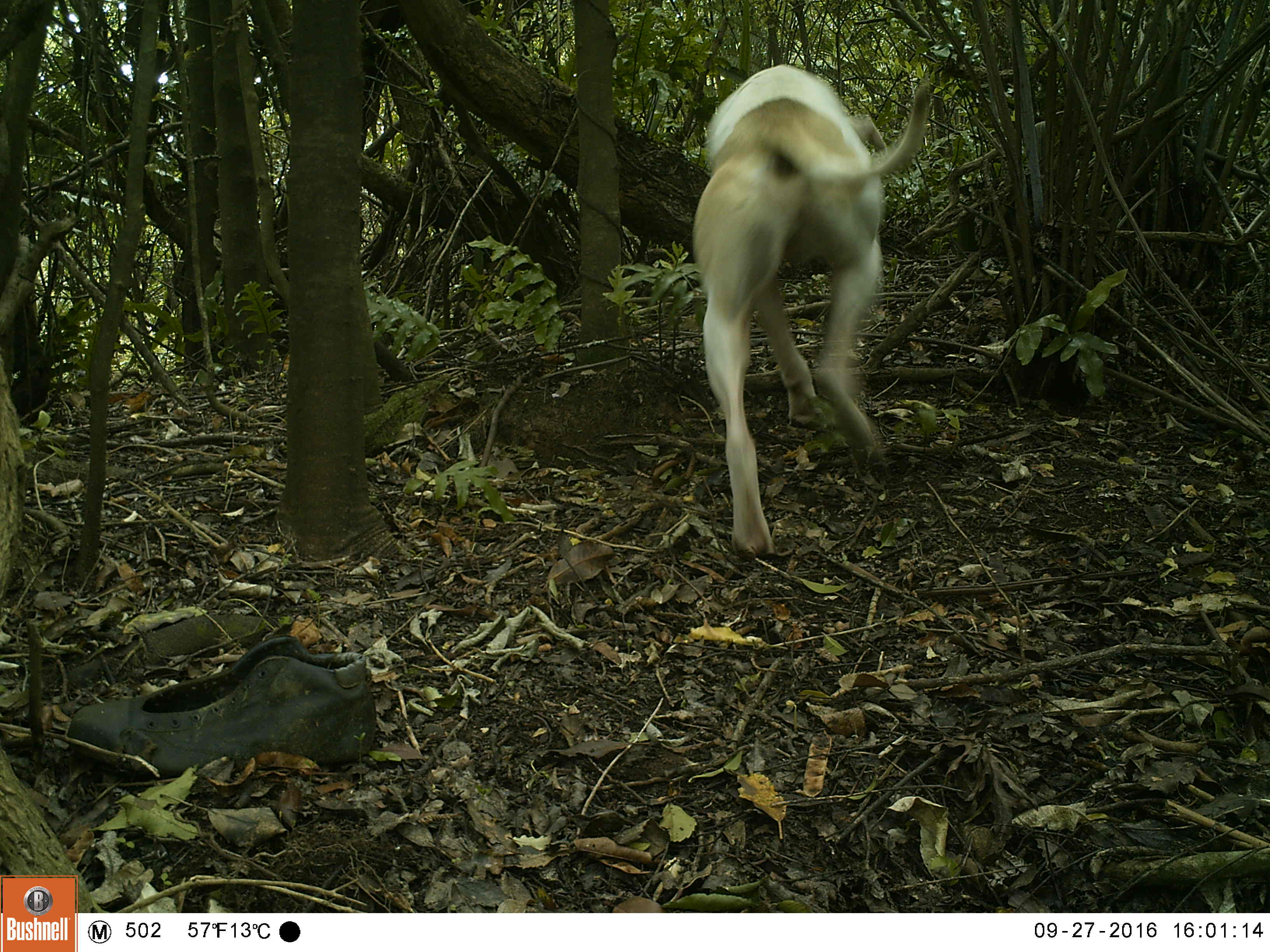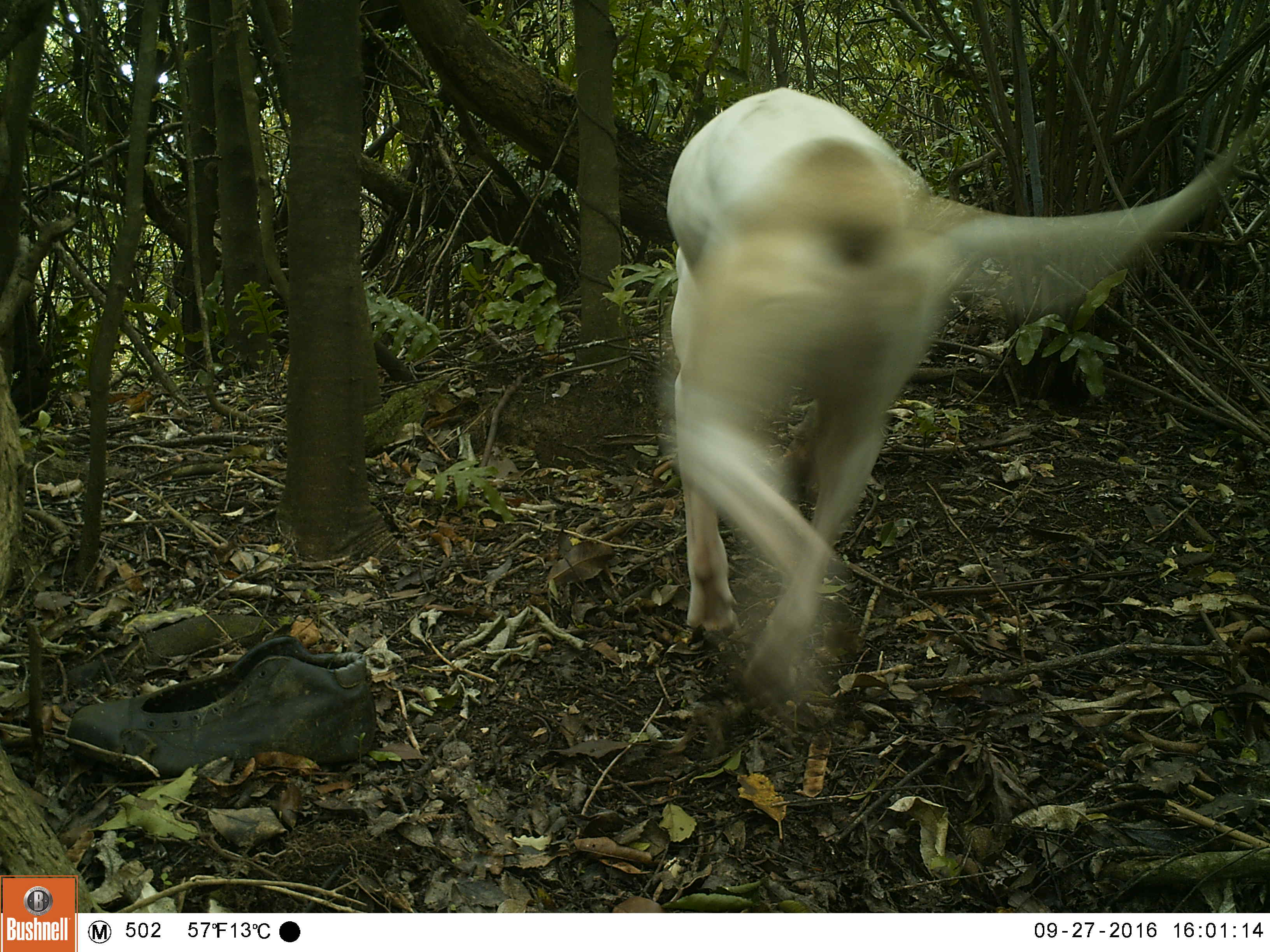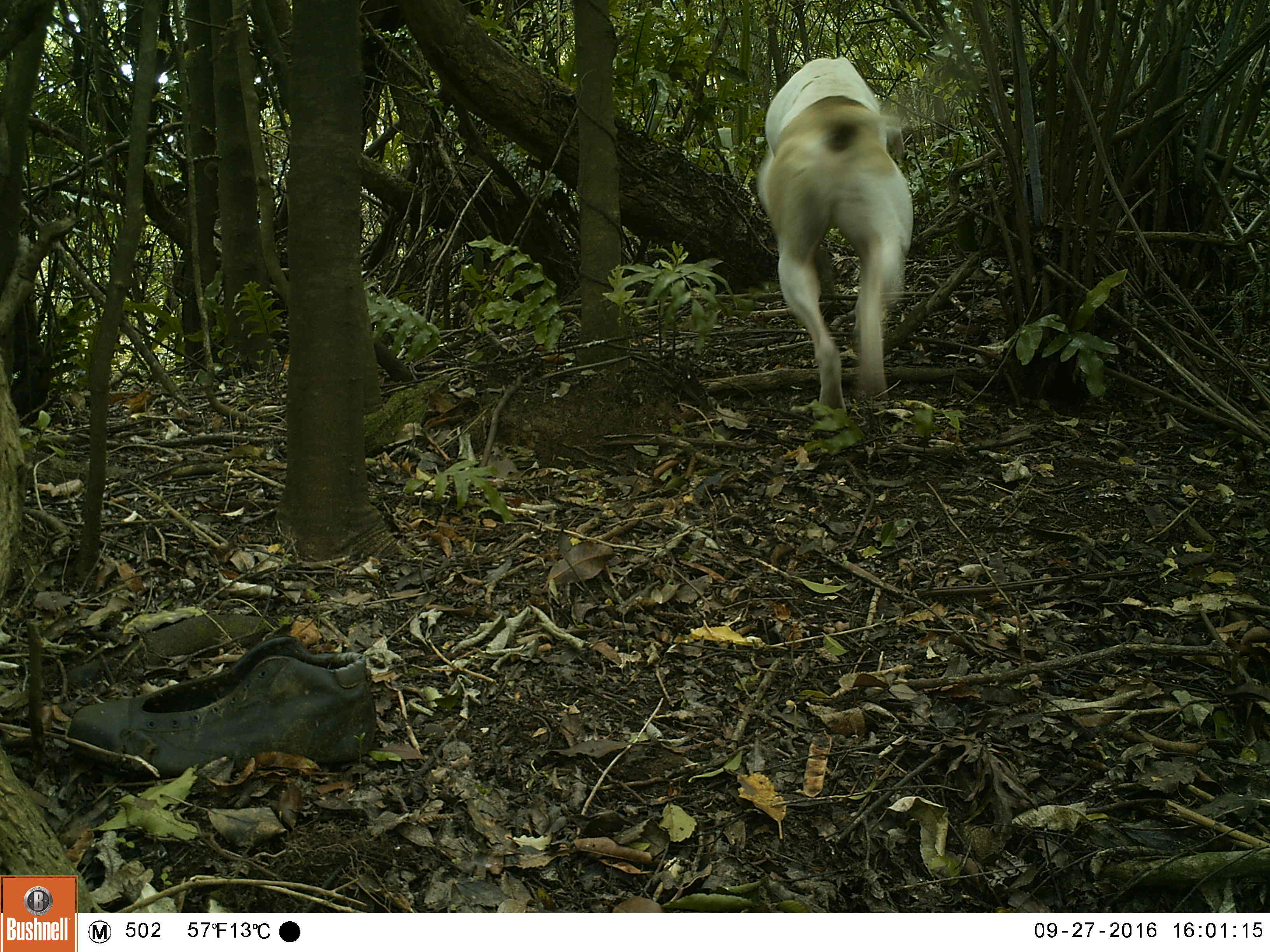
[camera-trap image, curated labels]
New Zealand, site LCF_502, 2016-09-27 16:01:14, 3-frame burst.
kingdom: Animalia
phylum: Chordata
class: Mammalia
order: Carnivora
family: Canidae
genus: Canis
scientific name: Canis familiaris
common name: domestic dog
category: dog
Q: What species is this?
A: Dog (domestic dog) (Canis familiaris).